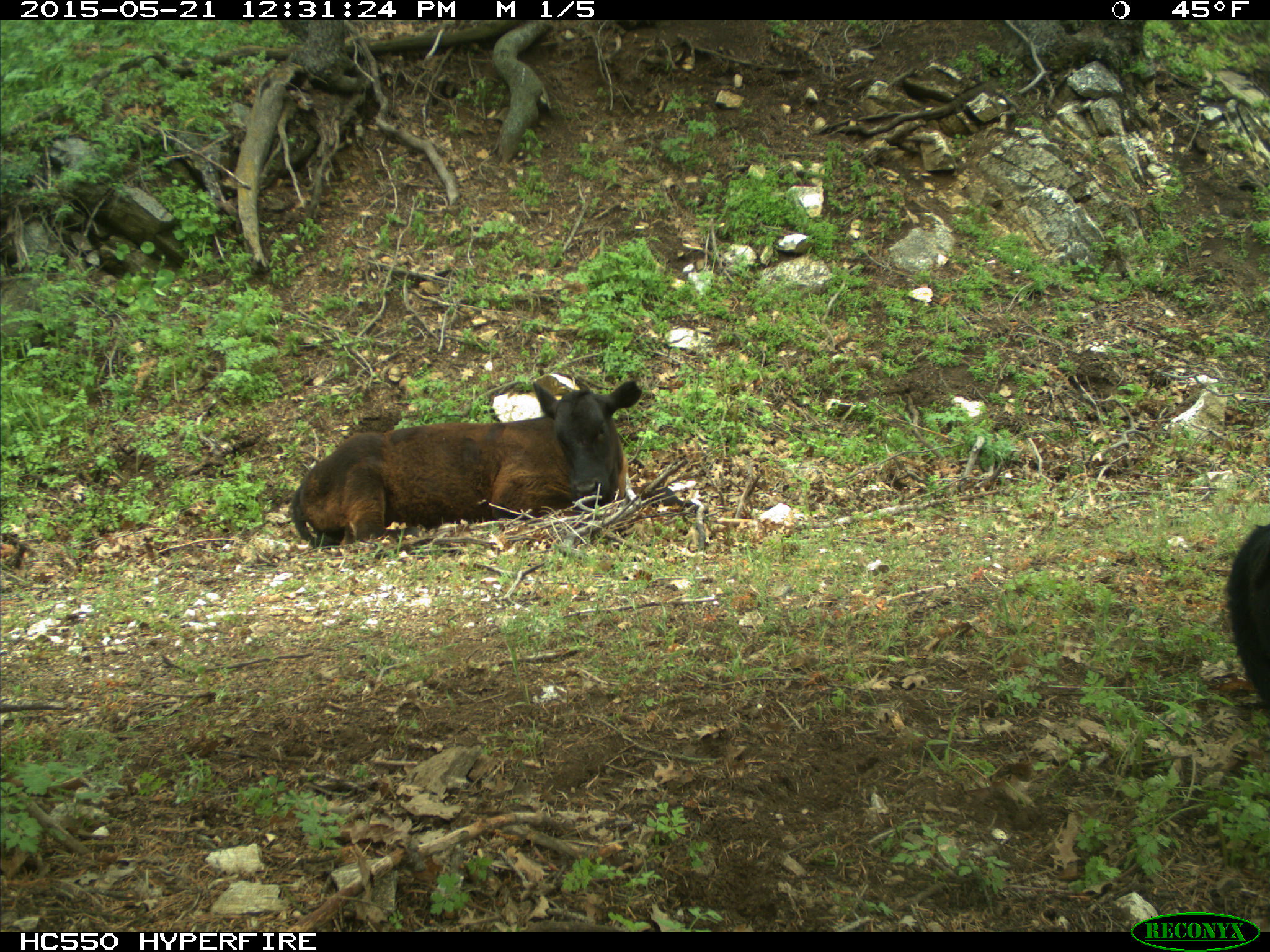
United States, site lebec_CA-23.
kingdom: Animalia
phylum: Chordata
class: Mammalia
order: Artiodactyla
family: Bovidae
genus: Bos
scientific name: Bos taurus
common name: domestic cow